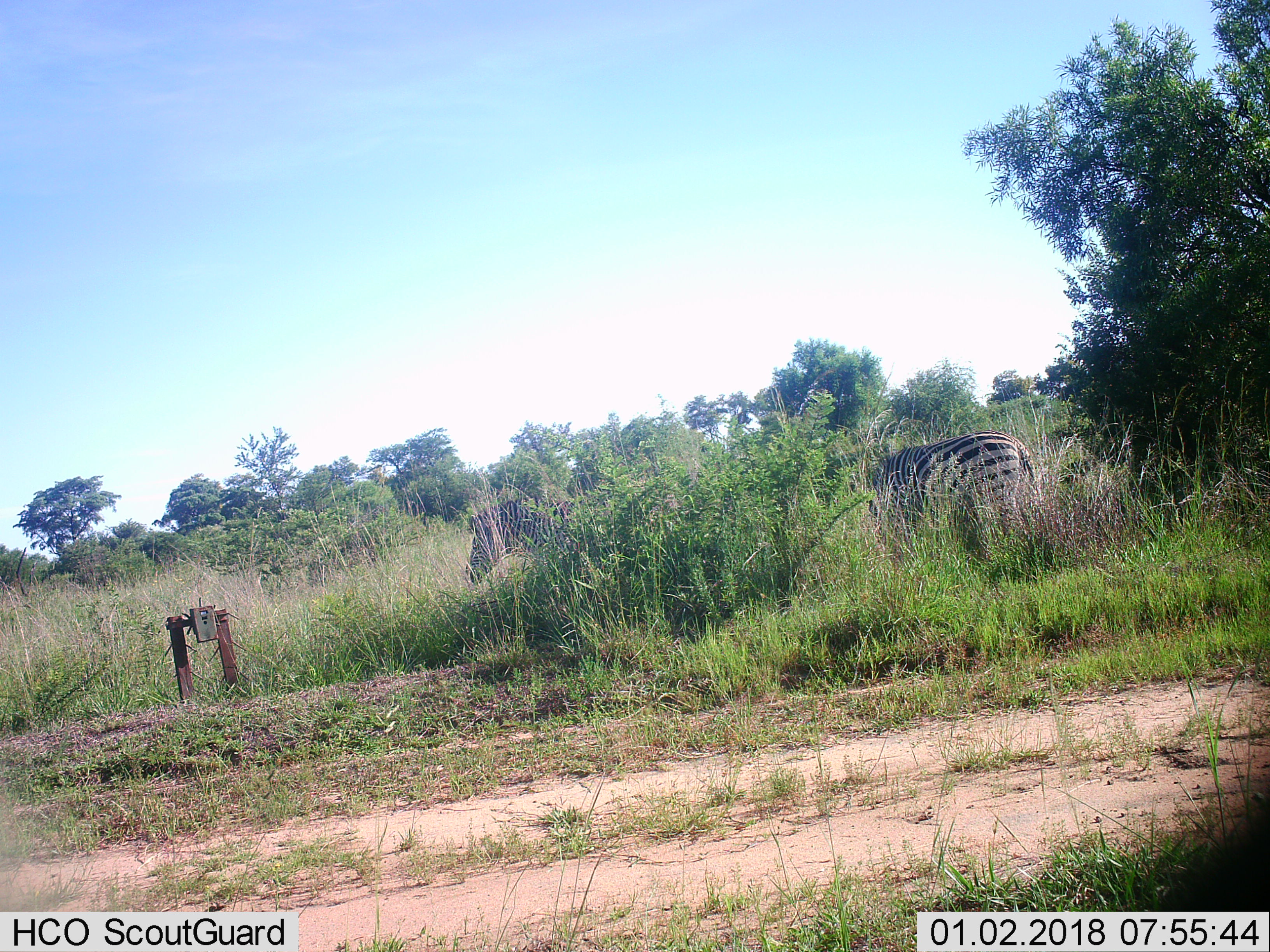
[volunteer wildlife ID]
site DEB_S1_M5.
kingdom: Animalia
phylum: Chordata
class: Mammalia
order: Perissodactyla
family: Equidae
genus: Equus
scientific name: Equus quagga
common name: plains zebra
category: zebraplains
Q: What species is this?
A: Zebraplains (plains zebra) (Equus quagga).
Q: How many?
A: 2.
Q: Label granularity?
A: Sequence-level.